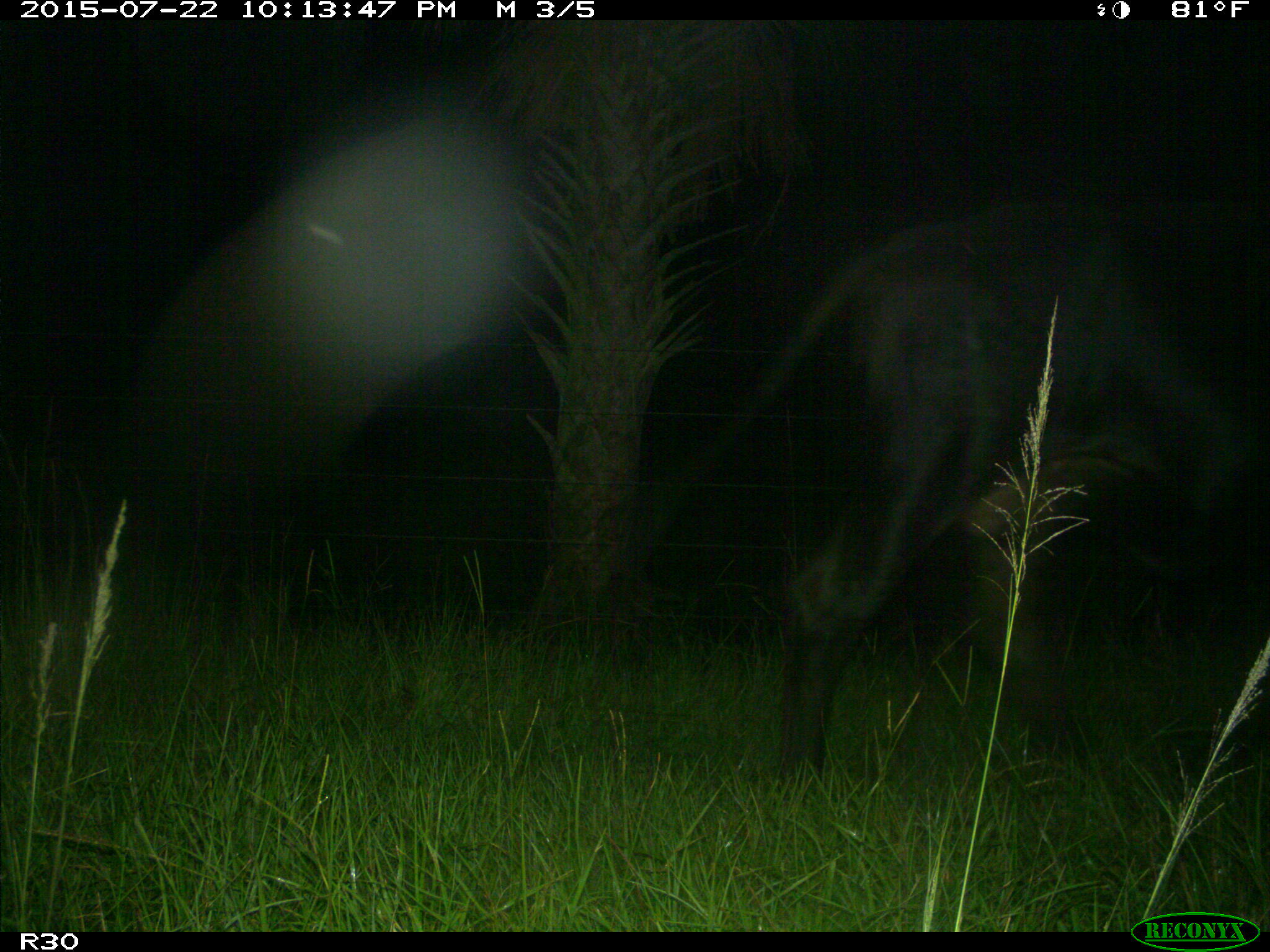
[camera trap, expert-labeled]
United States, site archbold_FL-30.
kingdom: Animalia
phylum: Chordata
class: Mammalia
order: Artiodactyla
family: Bovidae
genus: Bos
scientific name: Bos taurus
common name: domestic cow